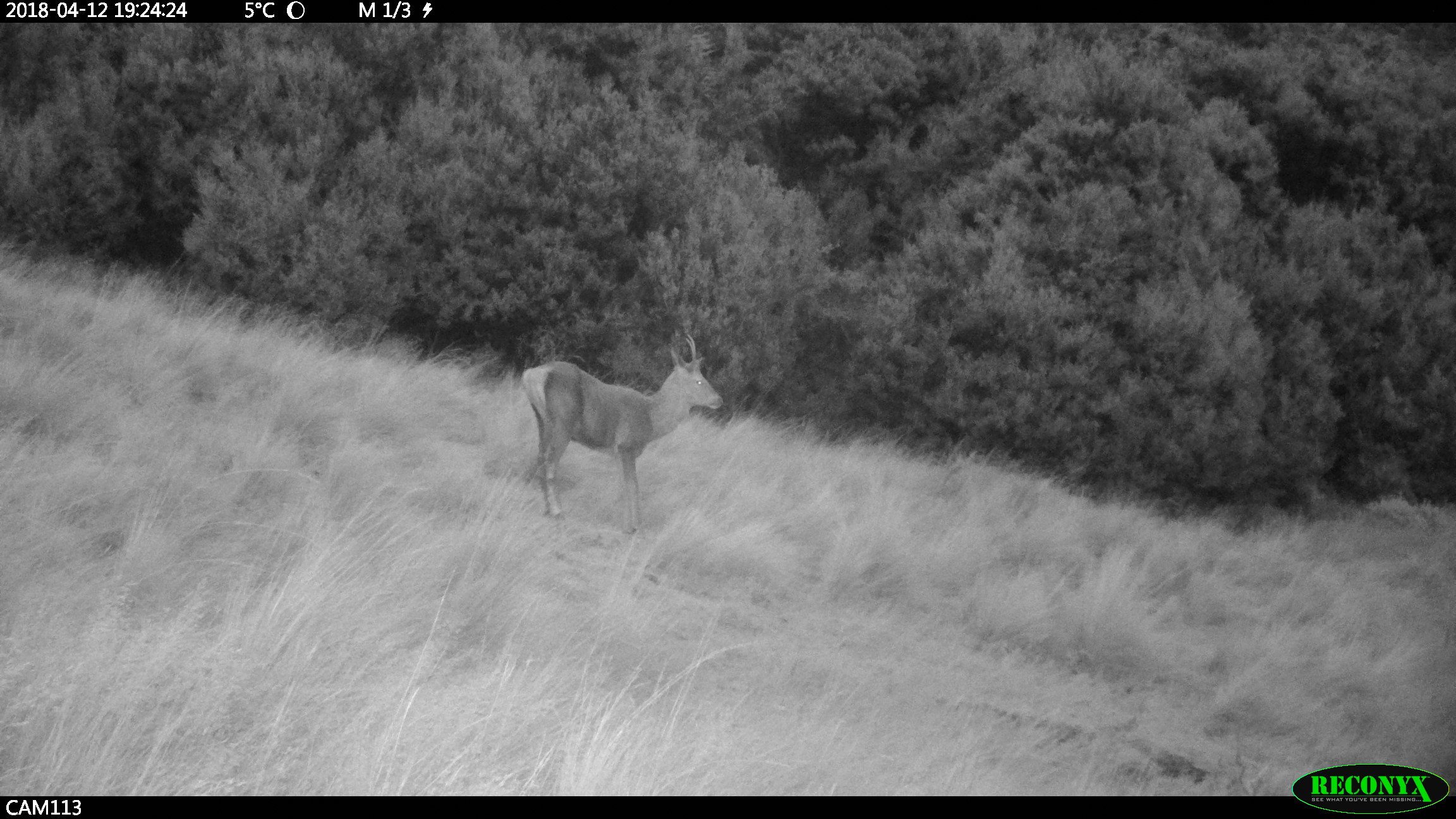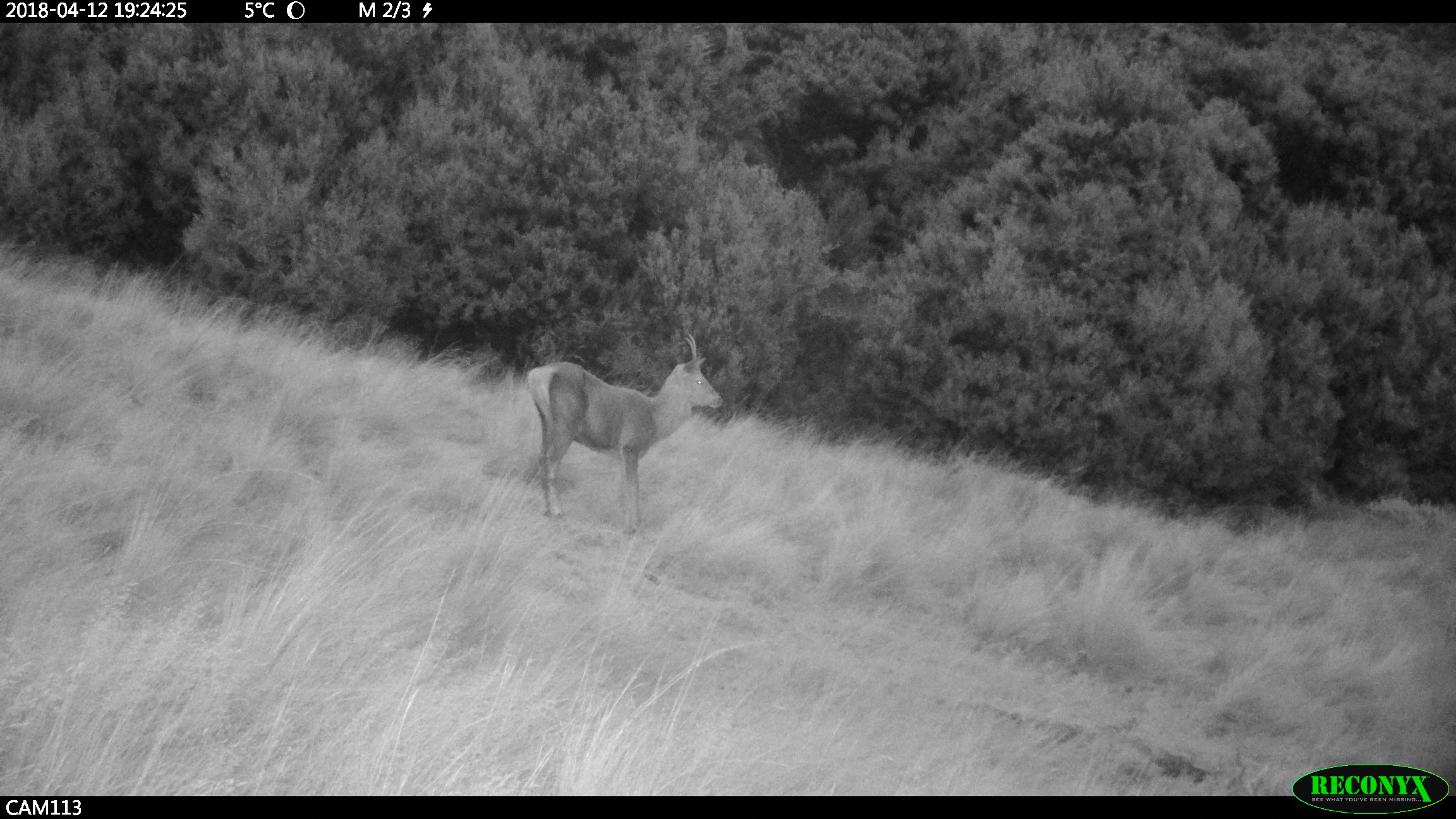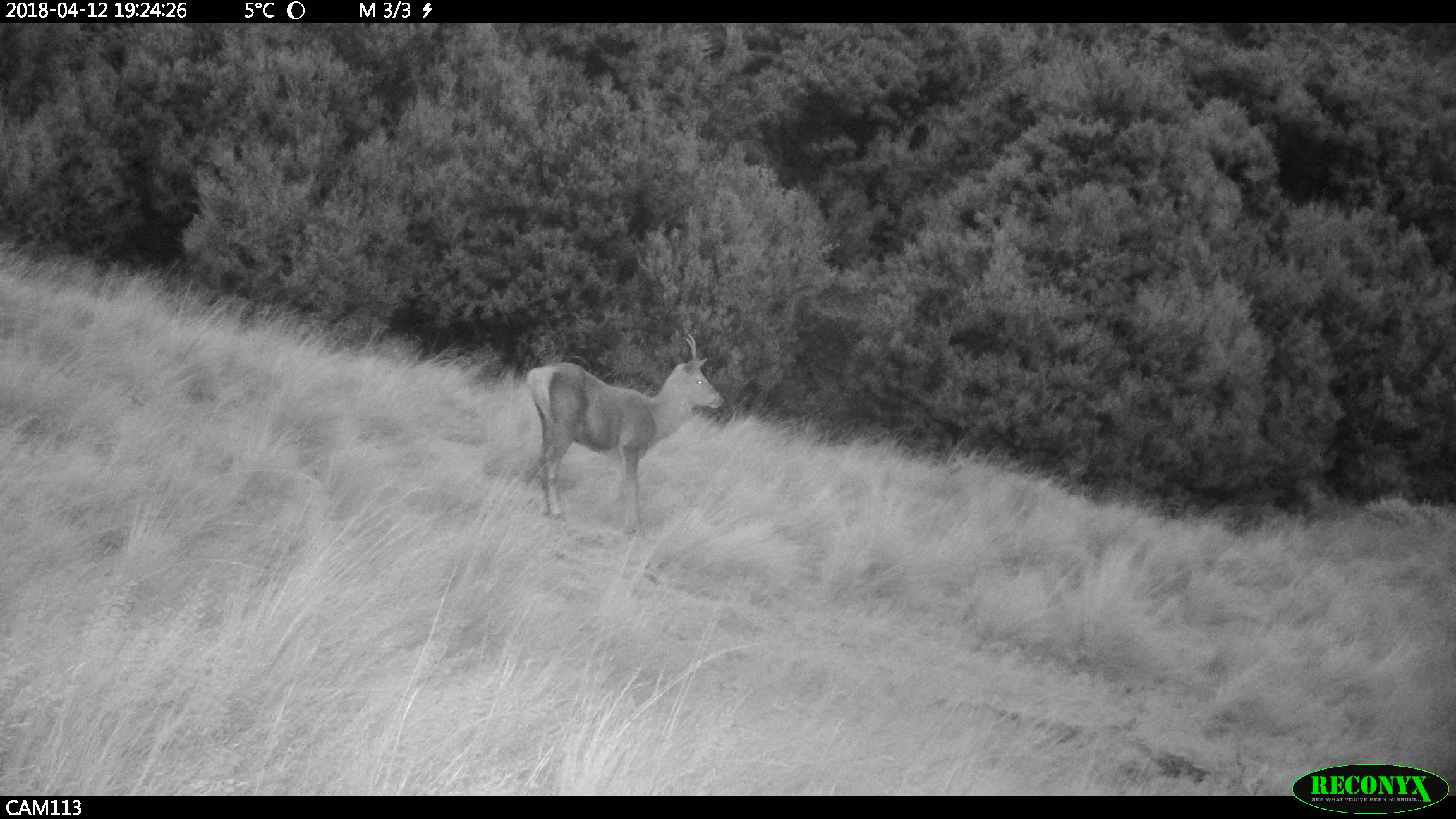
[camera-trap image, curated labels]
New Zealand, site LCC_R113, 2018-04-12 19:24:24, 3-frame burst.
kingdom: Animalia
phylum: Chordata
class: Mammalia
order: Artiodactyla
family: Cervidae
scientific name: Cervidae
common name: deer